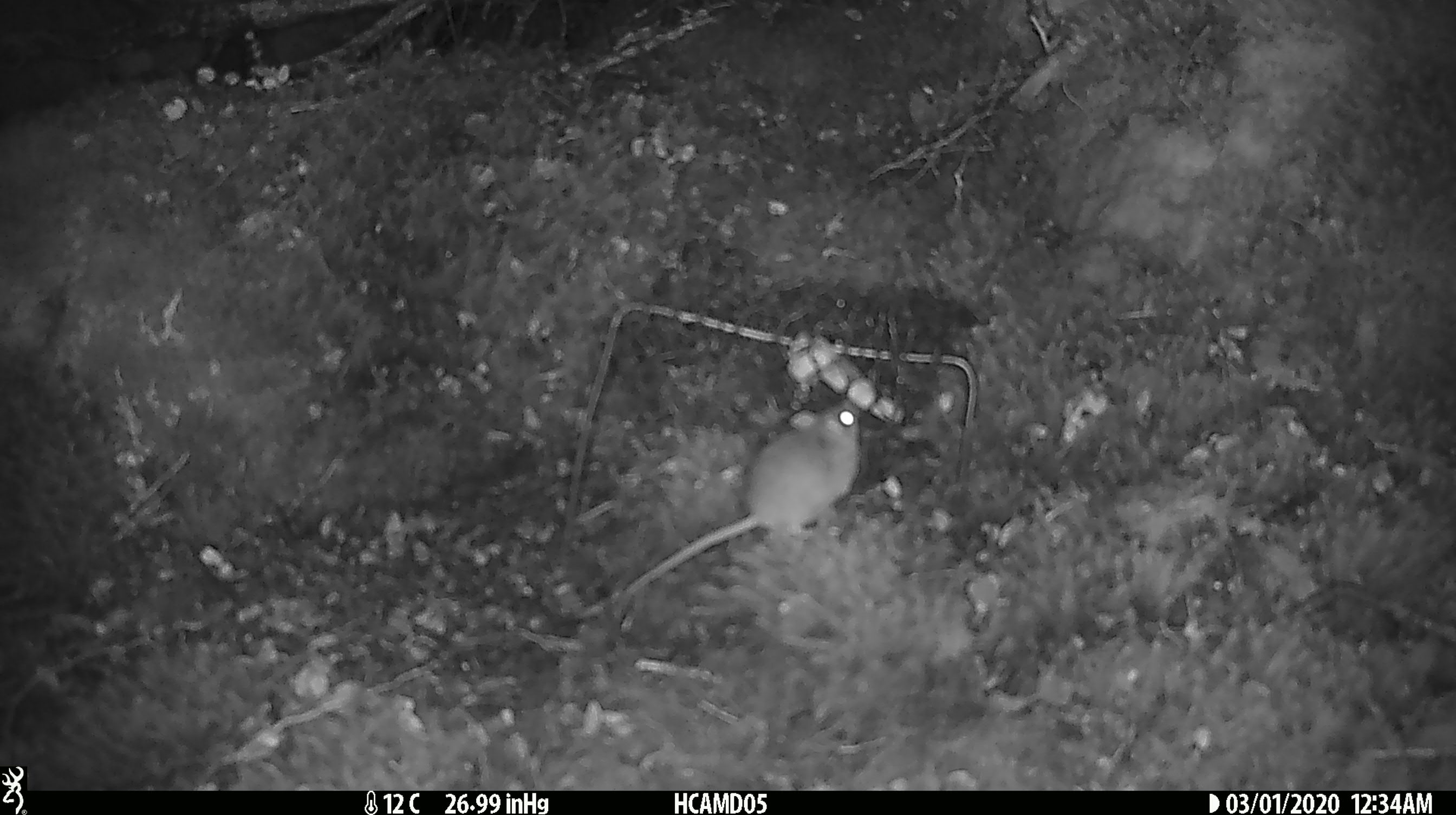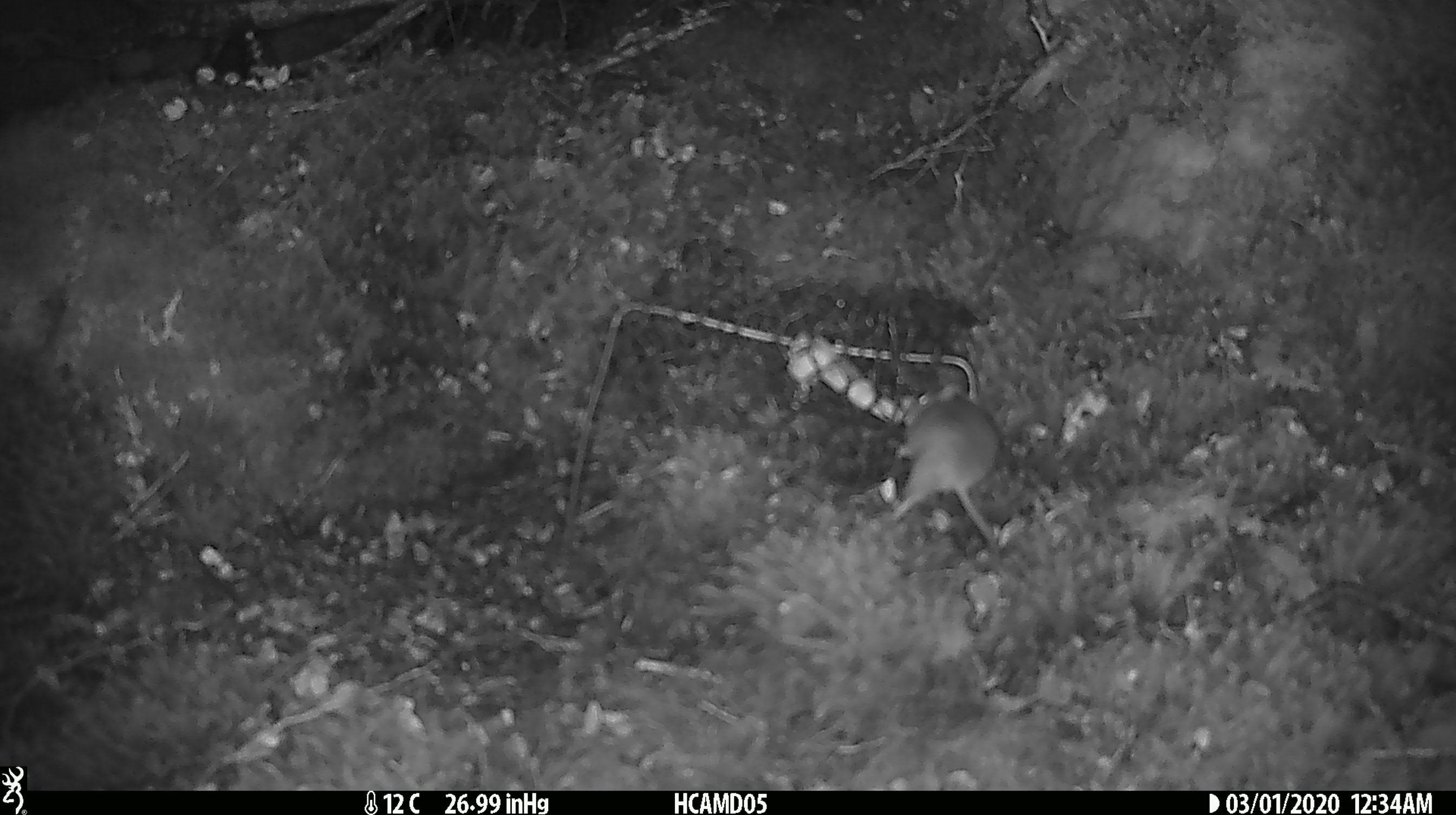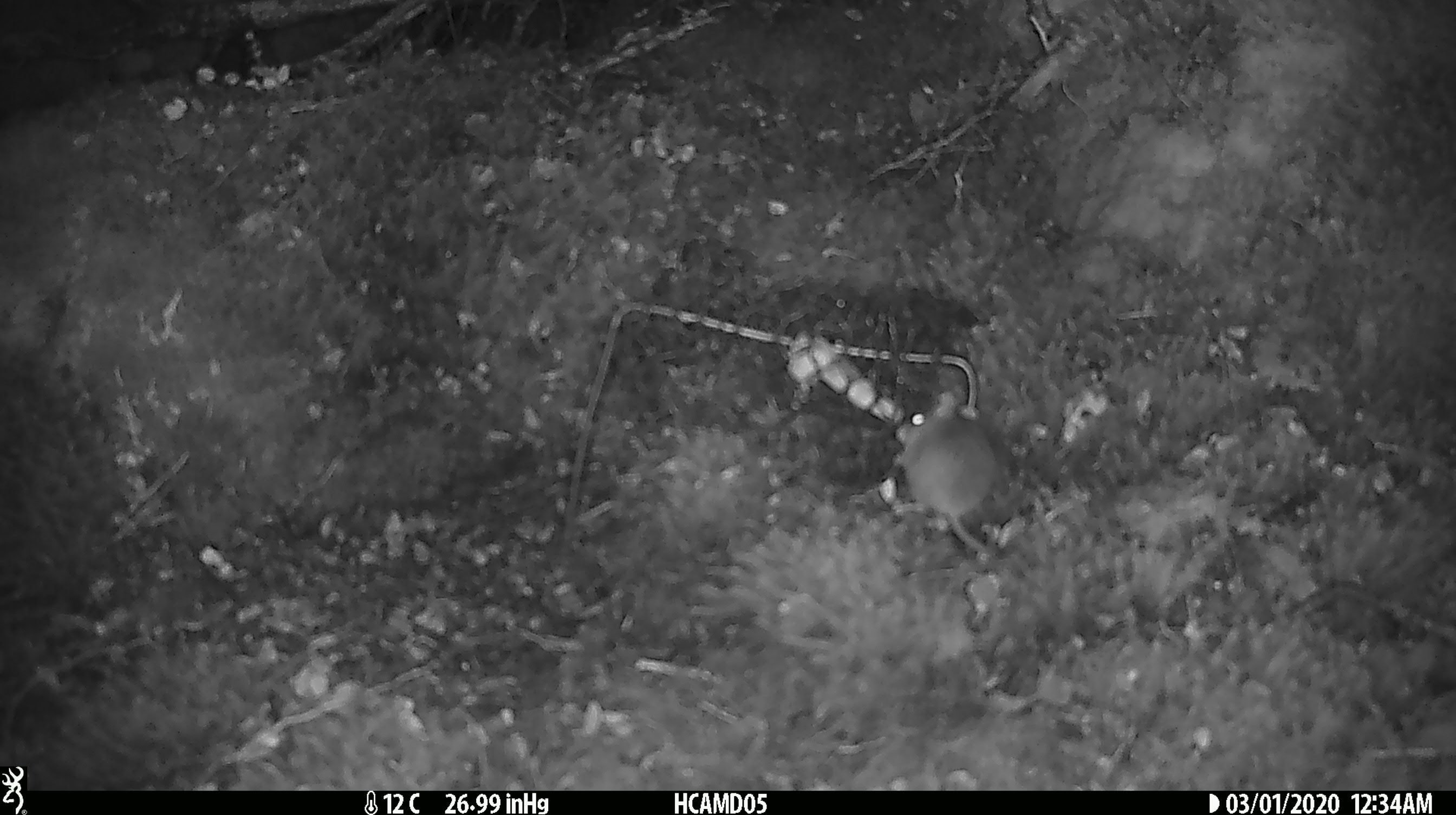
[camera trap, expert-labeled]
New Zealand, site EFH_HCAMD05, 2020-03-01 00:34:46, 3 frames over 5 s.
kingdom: Animalia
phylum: Chordata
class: Mammalia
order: Rodentia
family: Muridae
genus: Mus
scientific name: Mus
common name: mouse